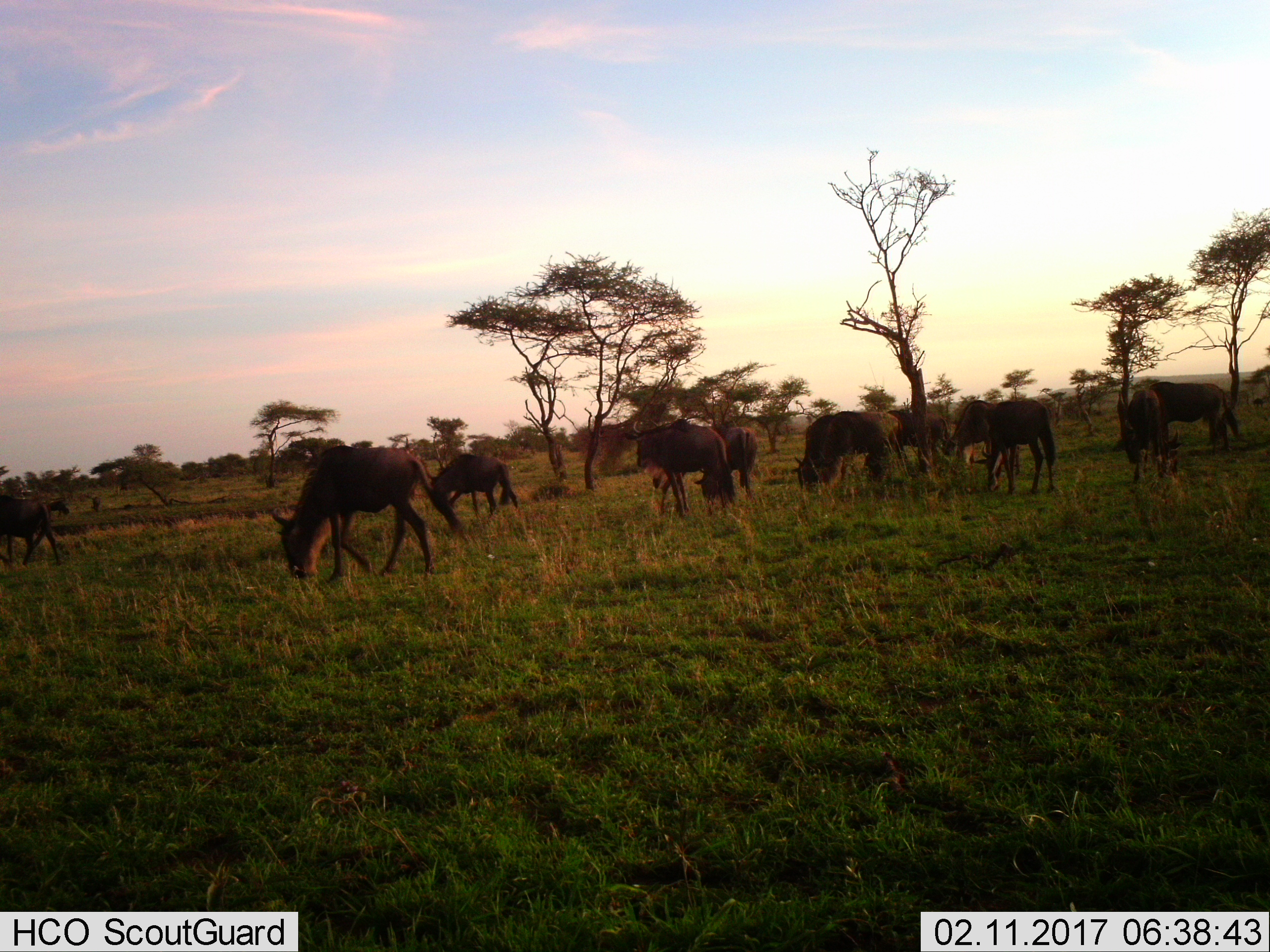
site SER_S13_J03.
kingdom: Animalia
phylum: Chordata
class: Mammalia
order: Artiodactyla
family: Bovidae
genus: Connochaetes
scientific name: Connochaetes taurinus taurinus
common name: blue wildebeest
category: wildebeestblue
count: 11-50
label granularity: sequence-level